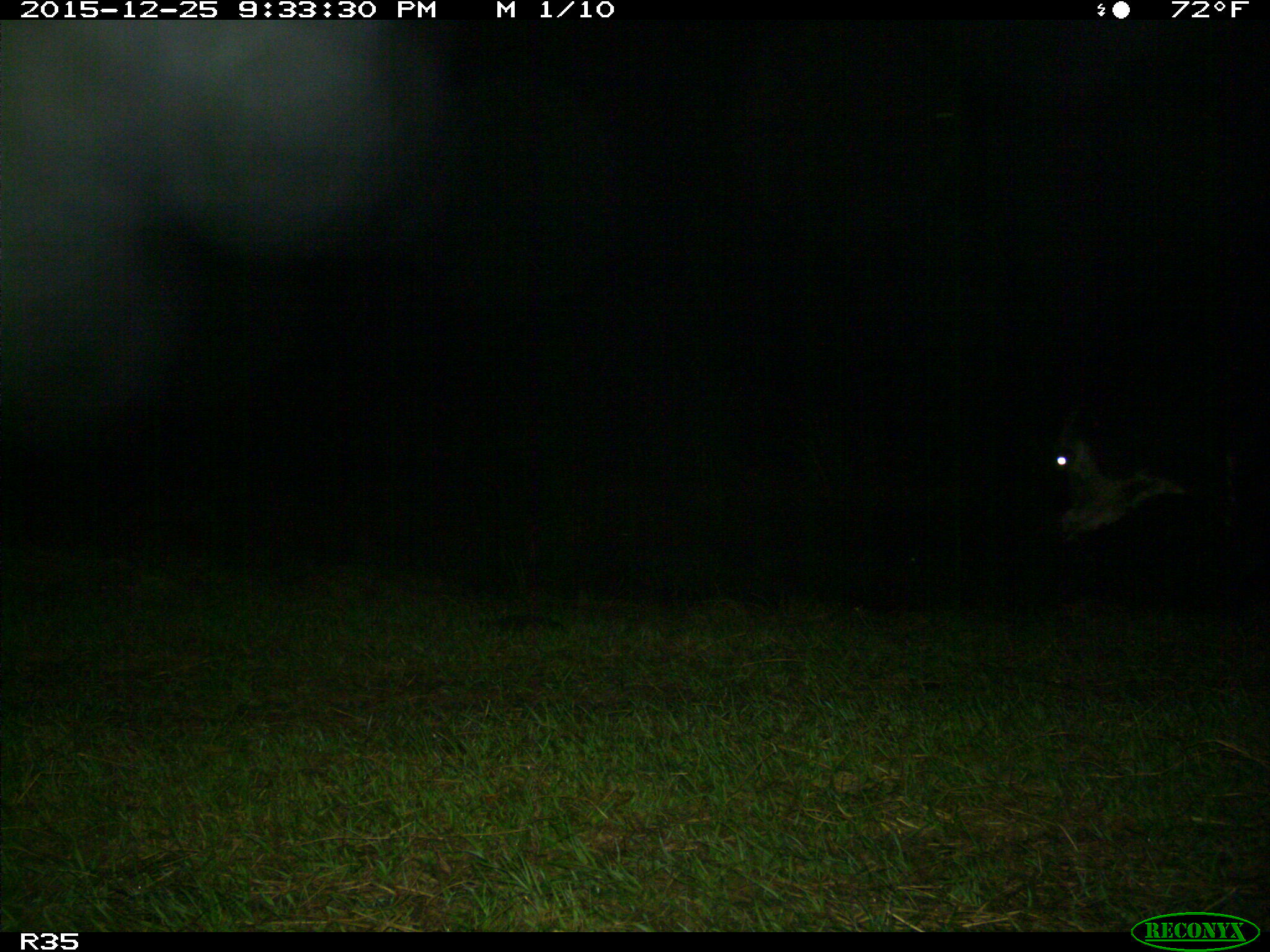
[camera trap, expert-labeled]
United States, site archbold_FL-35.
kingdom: Animalia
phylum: Chordata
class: Mammalia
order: Artiodactyla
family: Bovidae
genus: Bos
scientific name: Bos taurus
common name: domestic cow